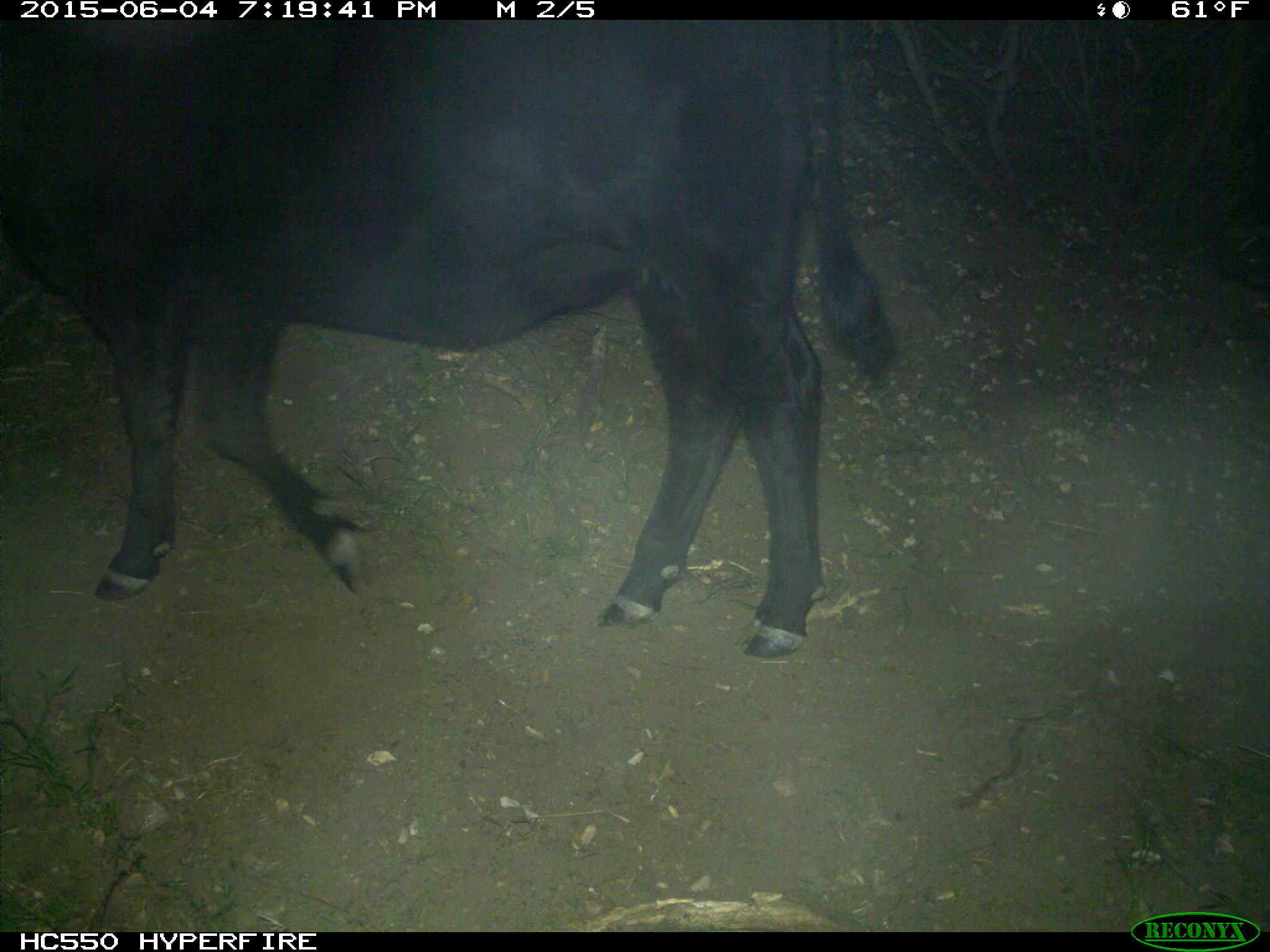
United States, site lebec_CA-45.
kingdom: Animalia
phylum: Chordata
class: Mammalia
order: Artiodactyla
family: Bovidae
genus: Bos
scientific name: Bos taurus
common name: domestic cow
Bos taurus (domestic cow).